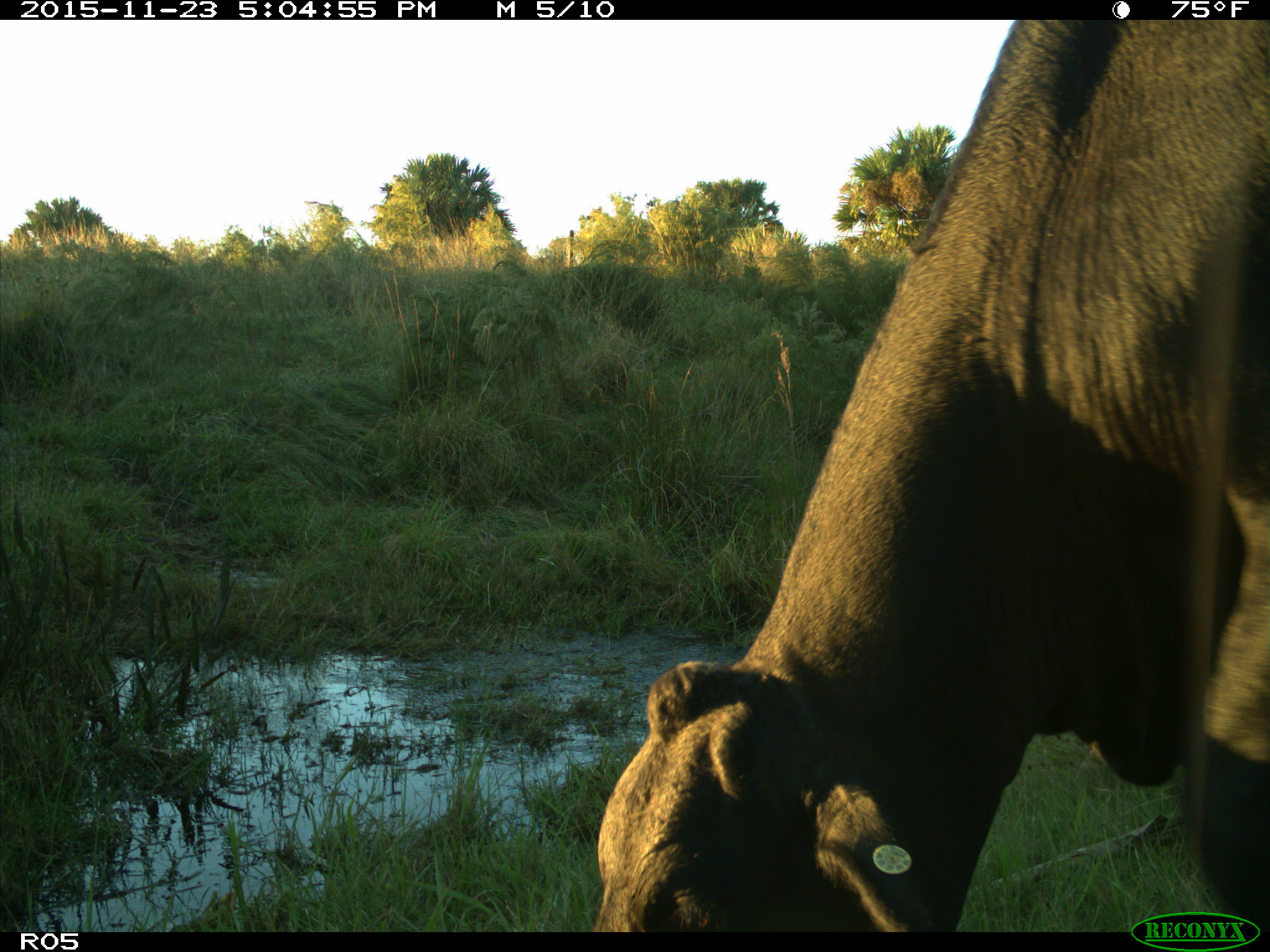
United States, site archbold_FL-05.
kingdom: Animalia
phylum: Chordata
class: Mammalia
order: Artiodactyla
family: Bovidae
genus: Bos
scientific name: Bos taurus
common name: domestic cow